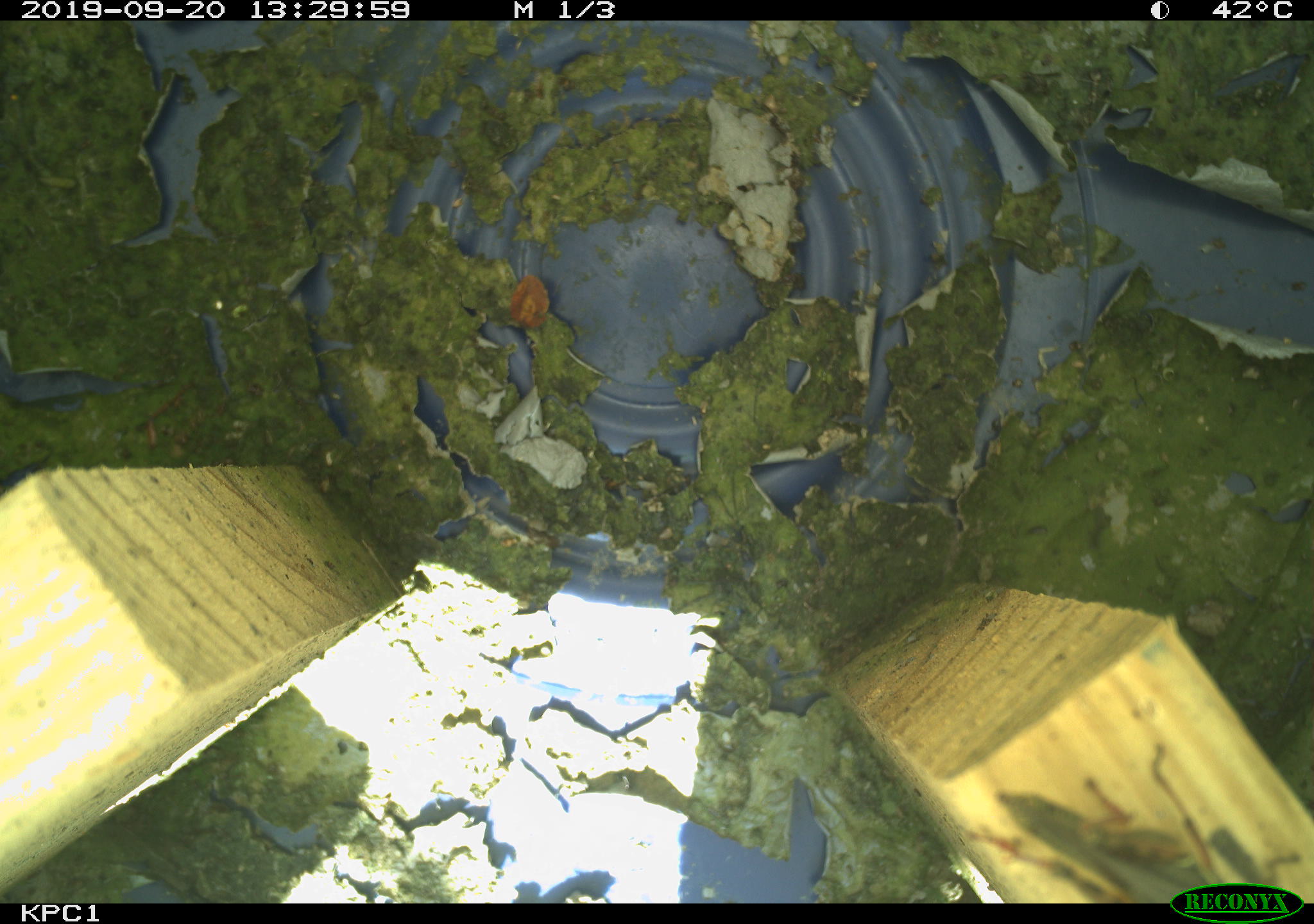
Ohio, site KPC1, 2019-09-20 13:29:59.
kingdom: Animalia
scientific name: Animalia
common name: animal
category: invertebrate